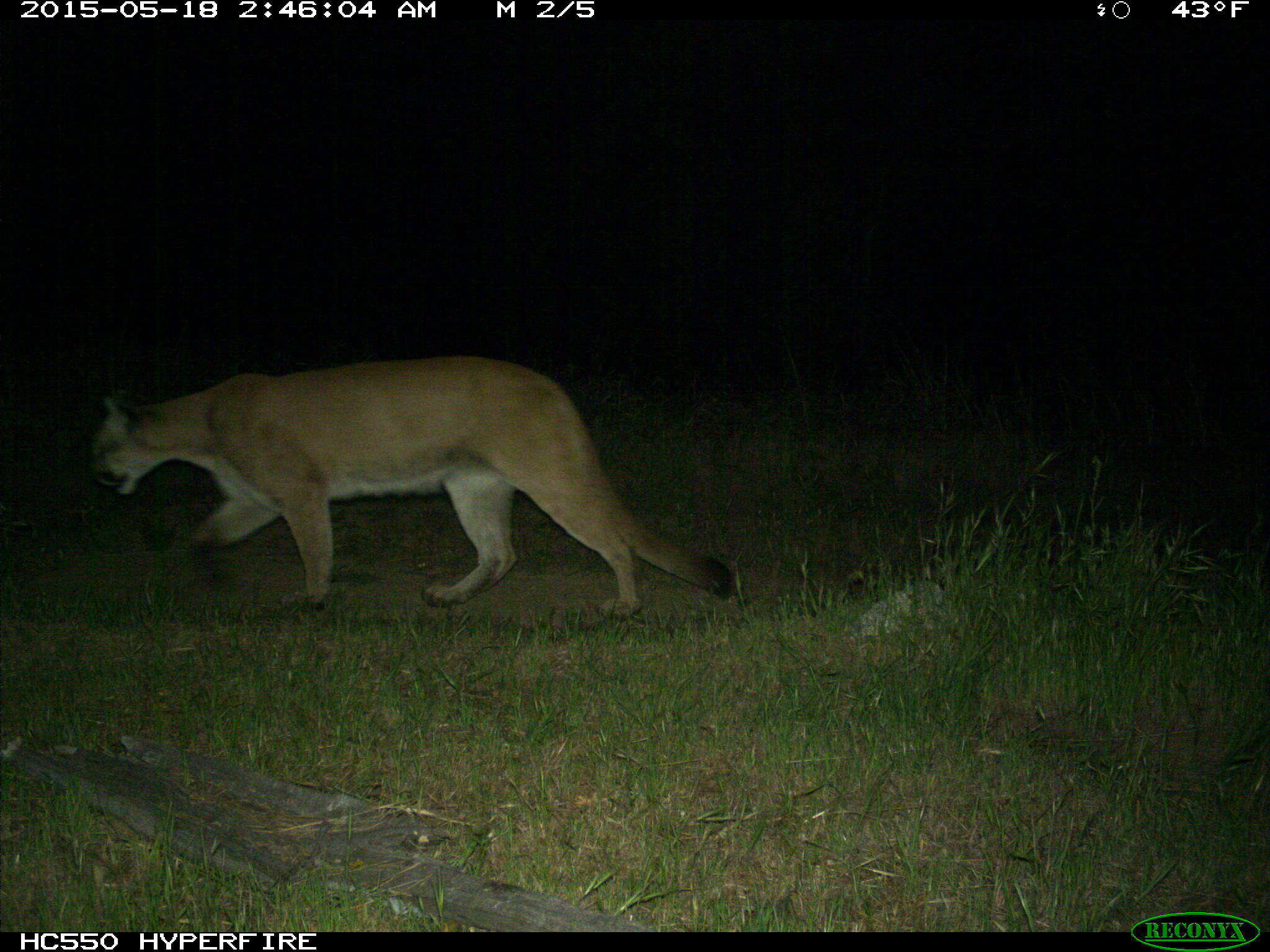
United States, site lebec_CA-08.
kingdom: Animalia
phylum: Chordata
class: Mammalia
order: Carnivora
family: Felidae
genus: Puma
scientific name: Puma concolor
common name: mountain lion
Puma concolor (mountain lion).